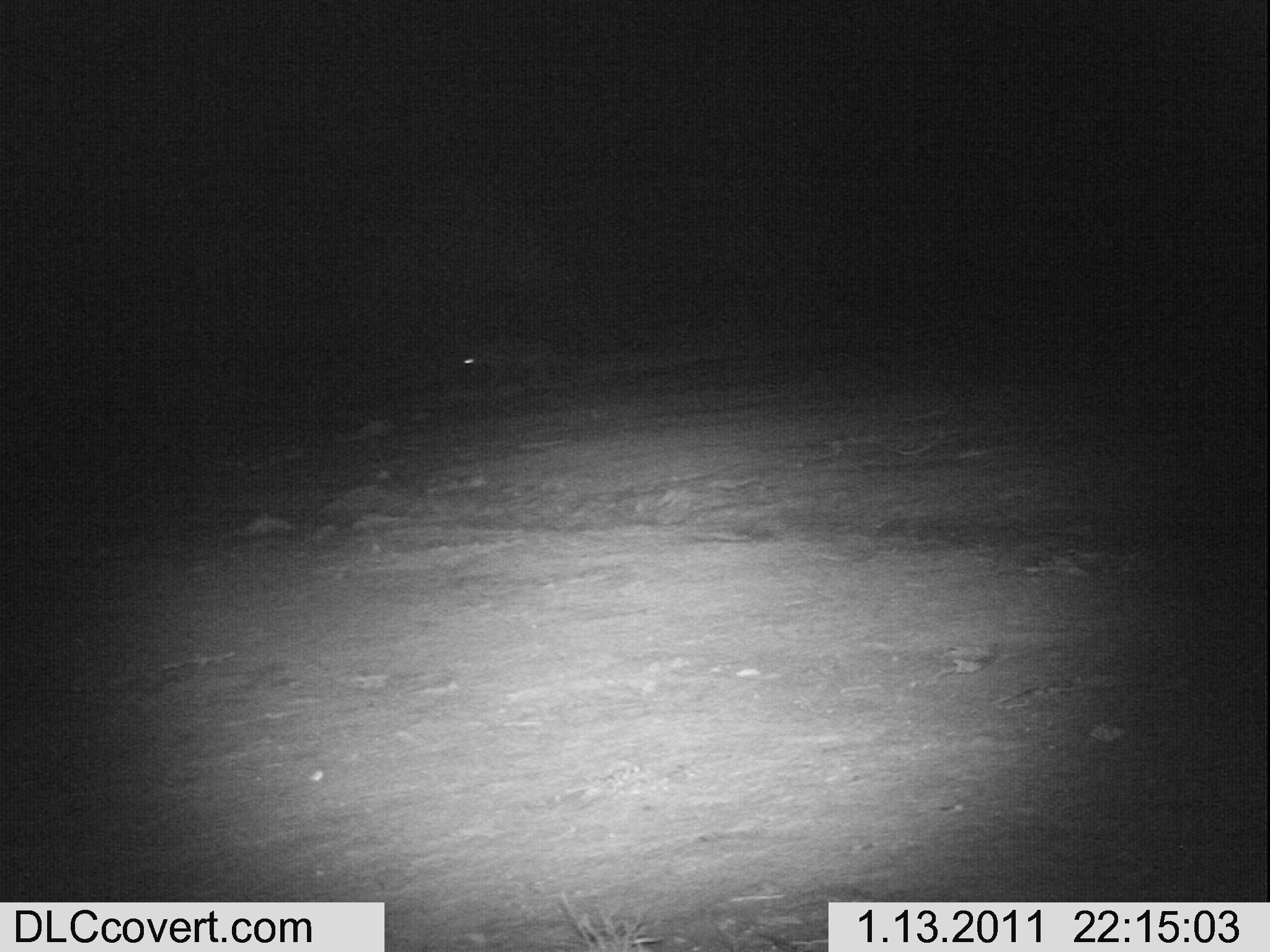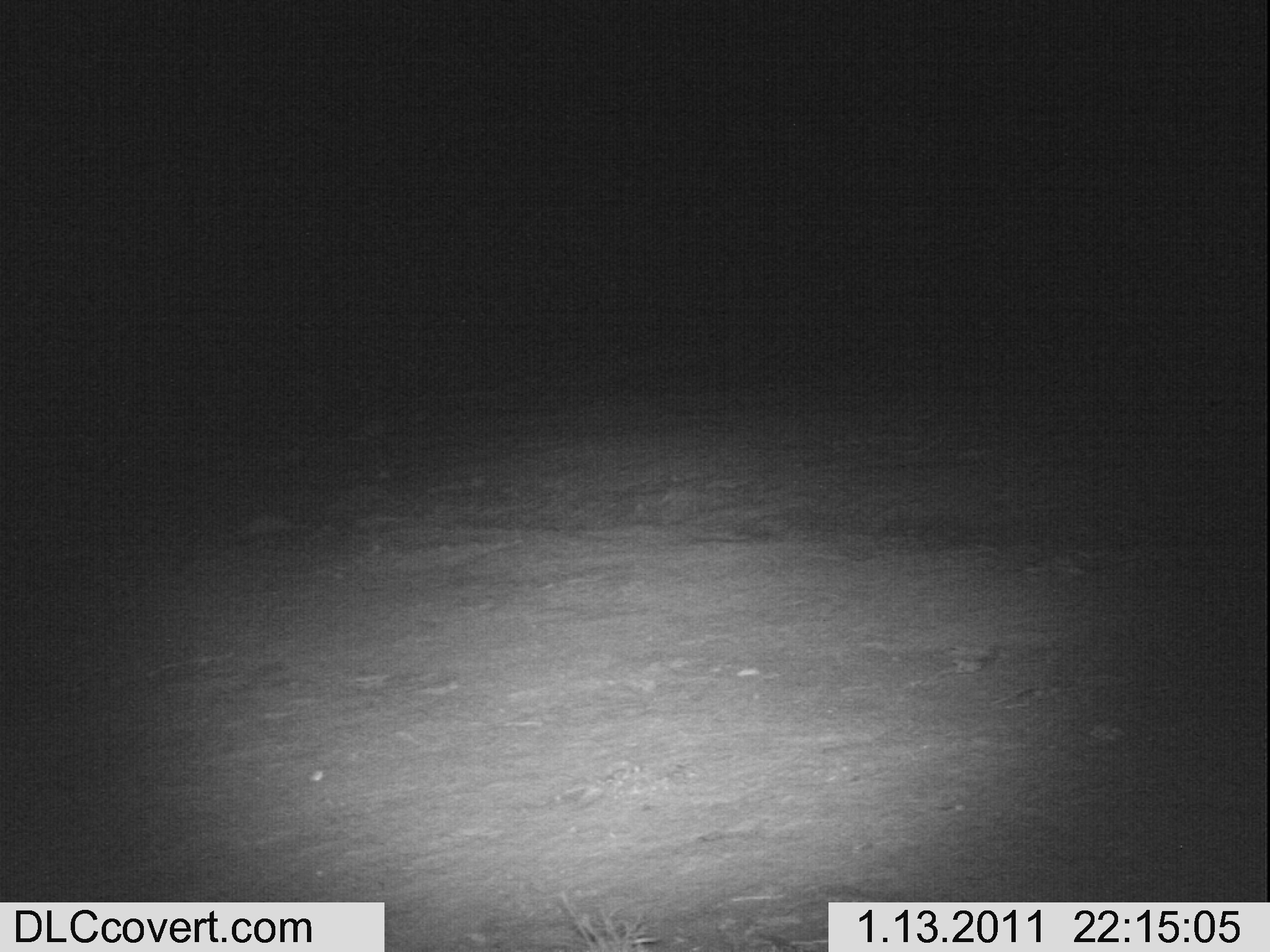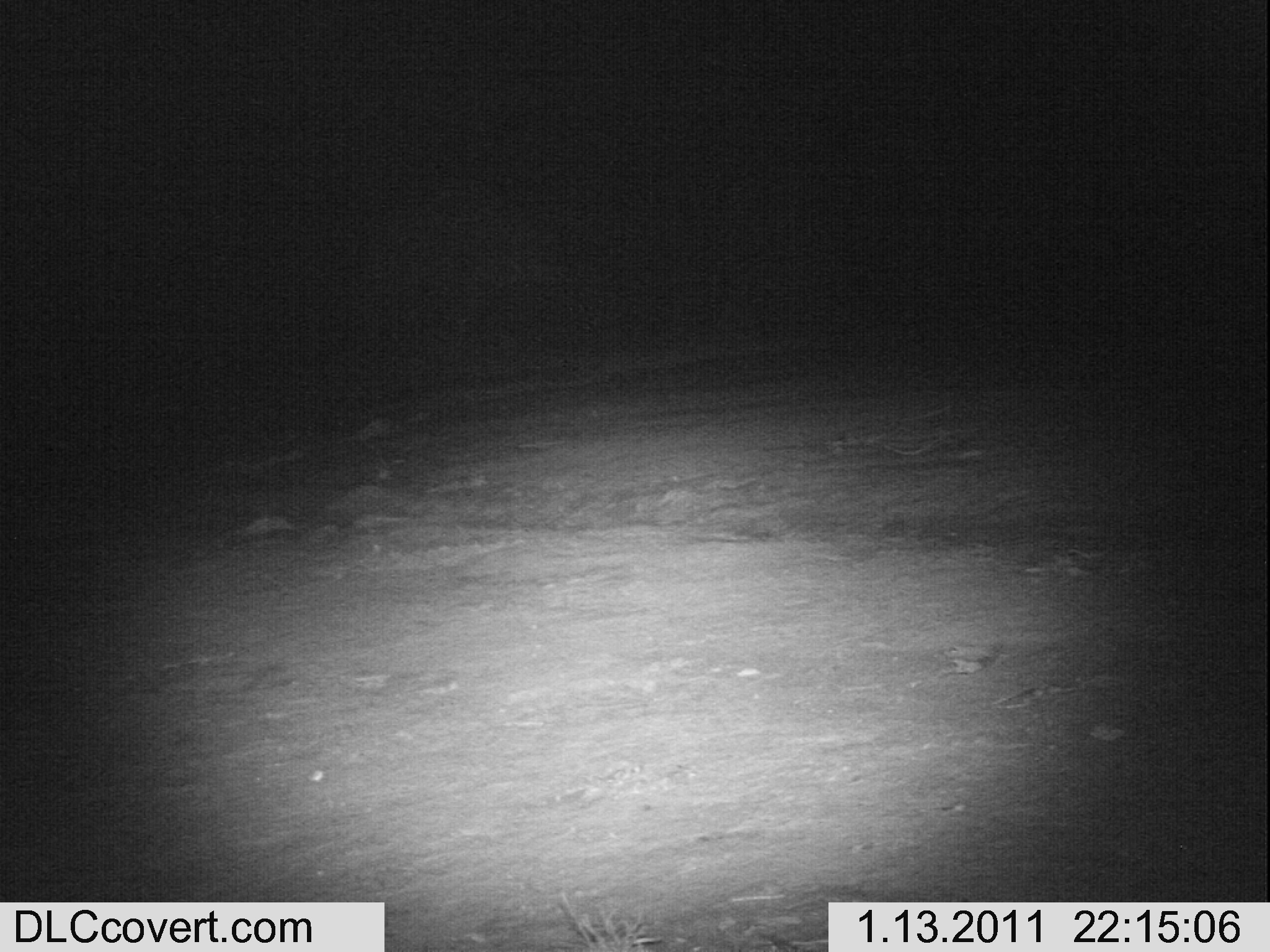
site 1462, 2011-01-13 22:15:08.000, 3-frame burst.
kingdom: Animalia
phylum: Chordata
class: Mammalia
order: Perissodactyla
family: Equidae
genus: Equus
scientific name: Equus grevyi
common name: grévy's zebra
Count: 1.